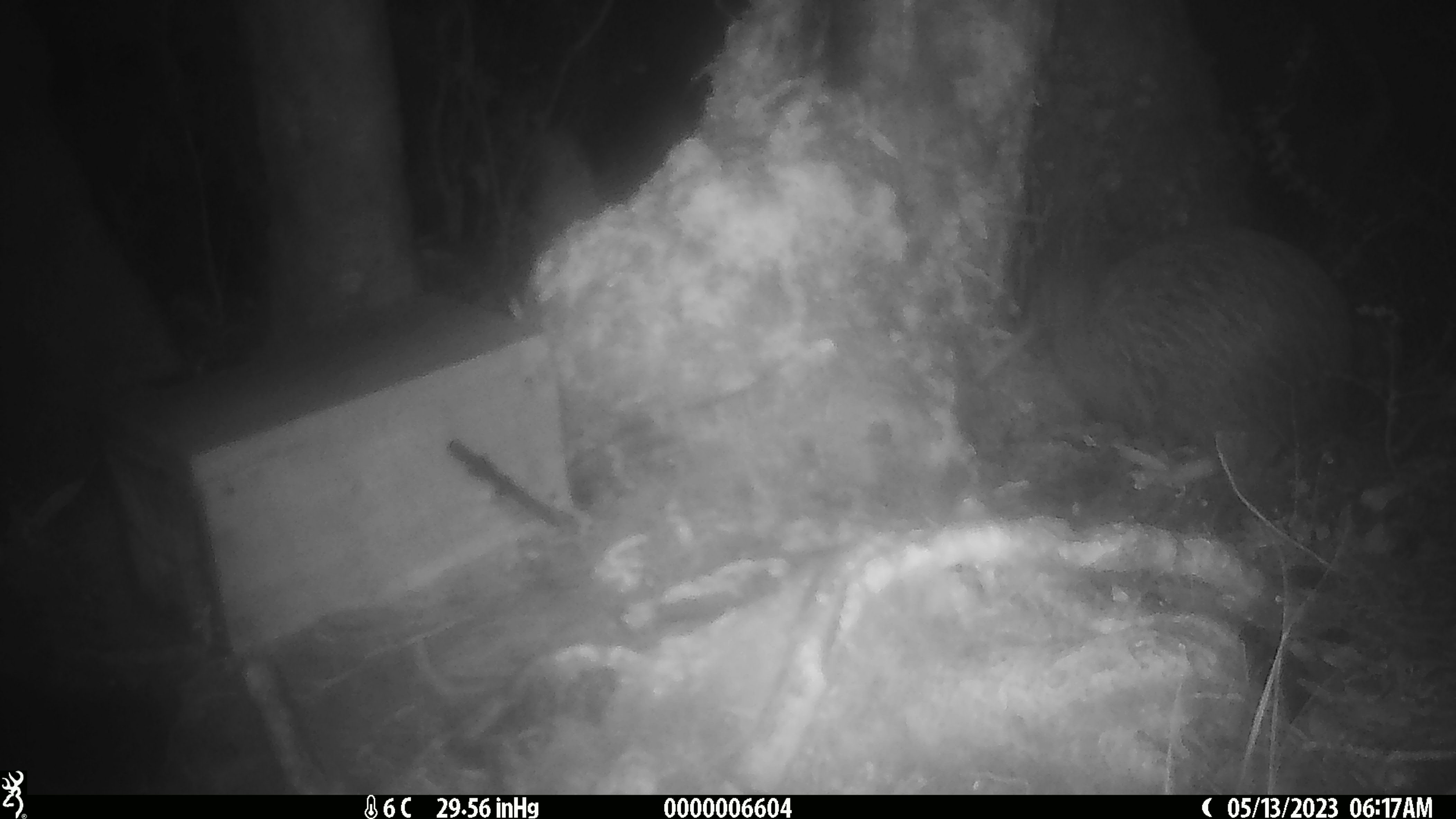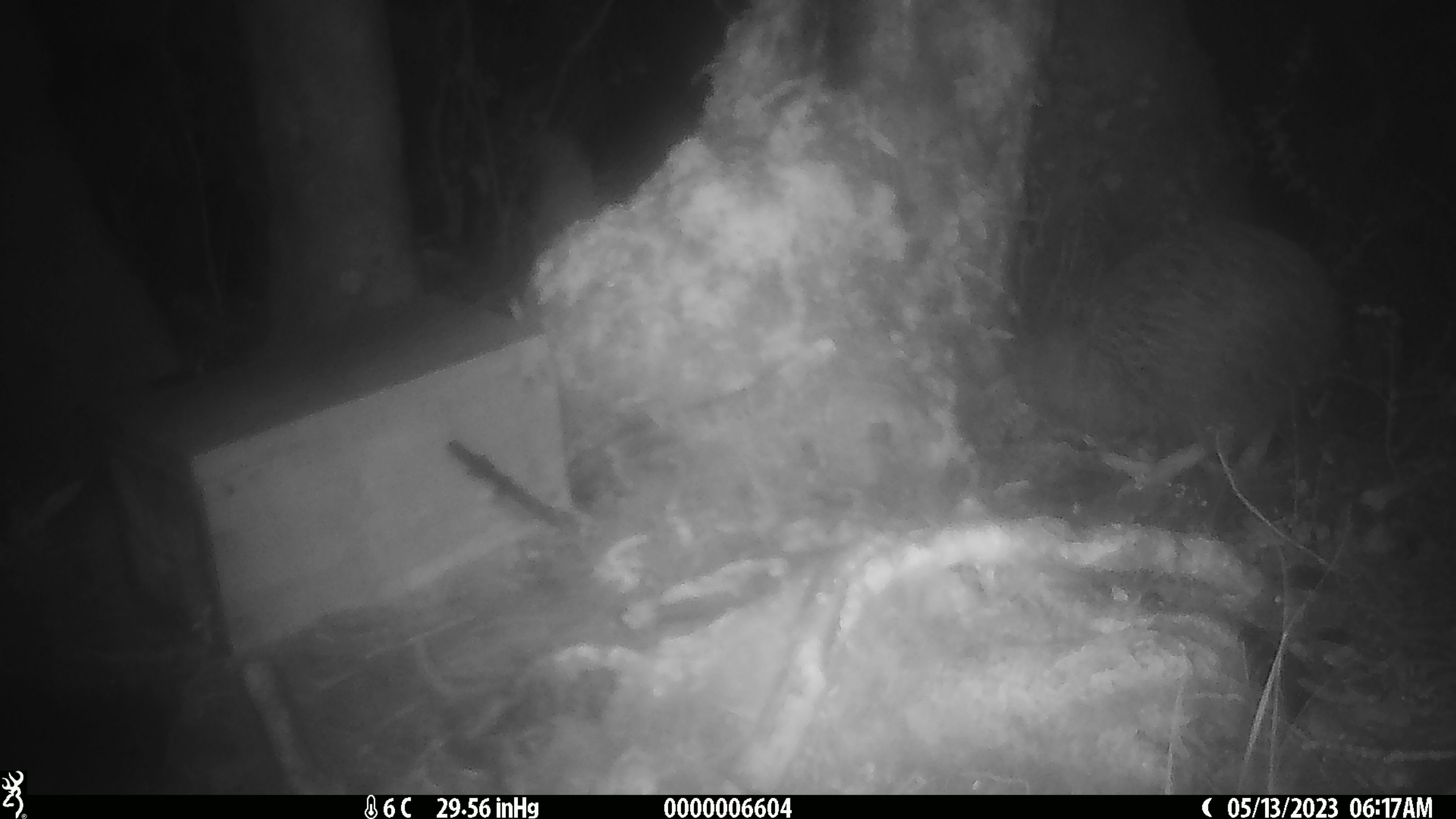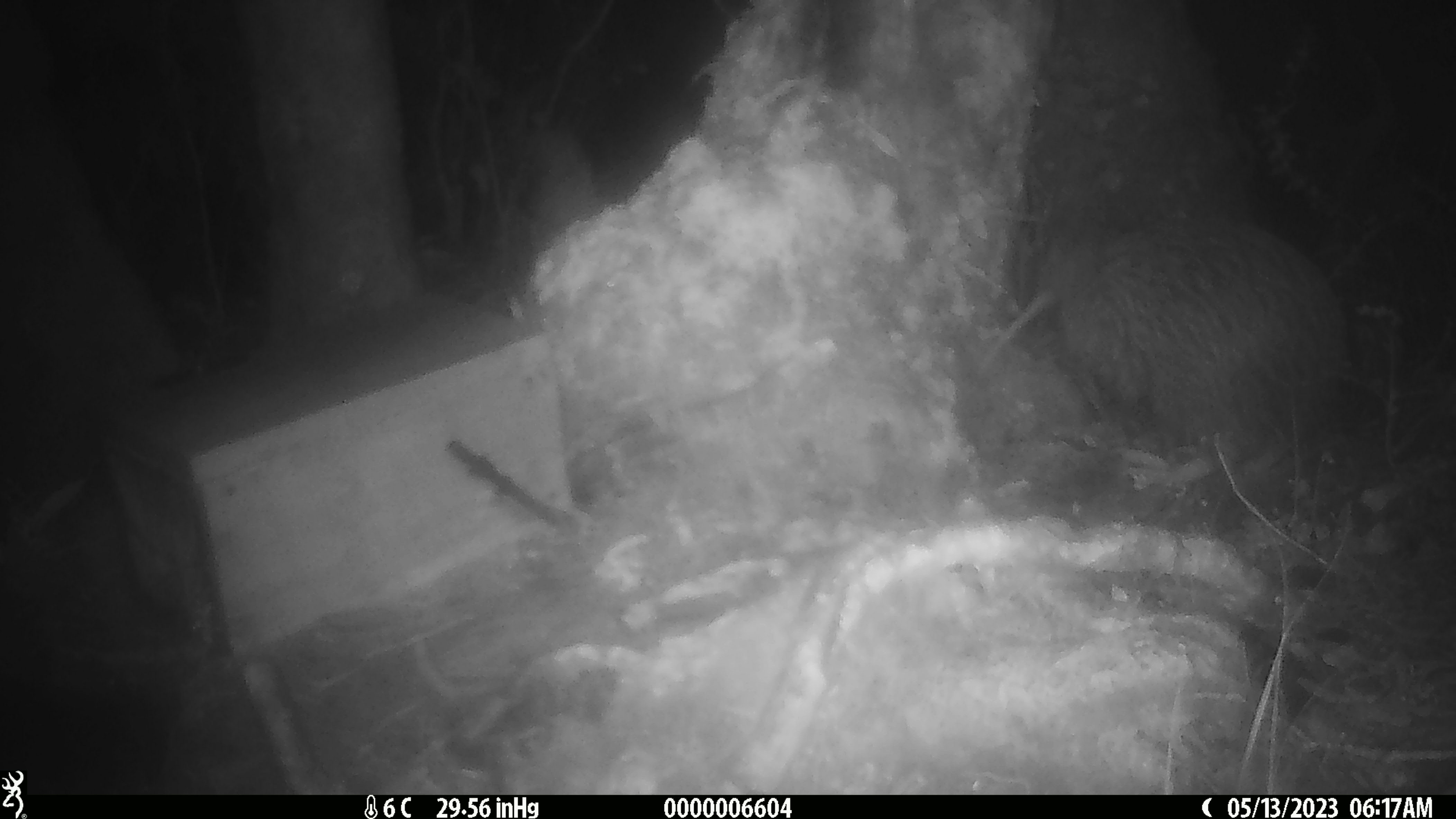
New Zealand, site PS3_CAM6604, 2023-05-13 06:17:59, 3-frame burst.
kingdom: Animalia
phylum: Chordata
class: Aves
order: Apterygiformes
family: Apterygidae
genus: Apteryx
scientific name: Apteryx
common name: kiwi